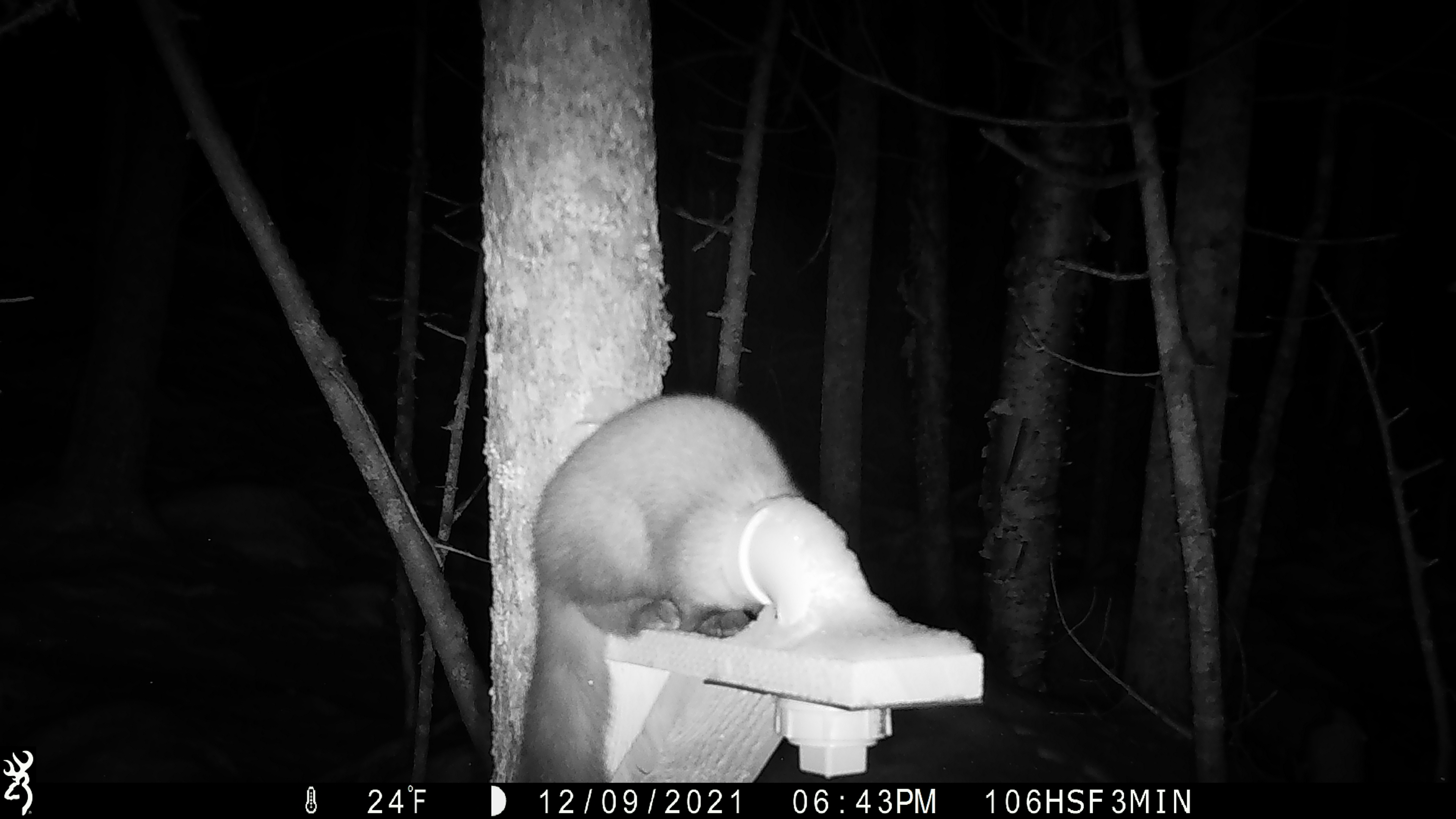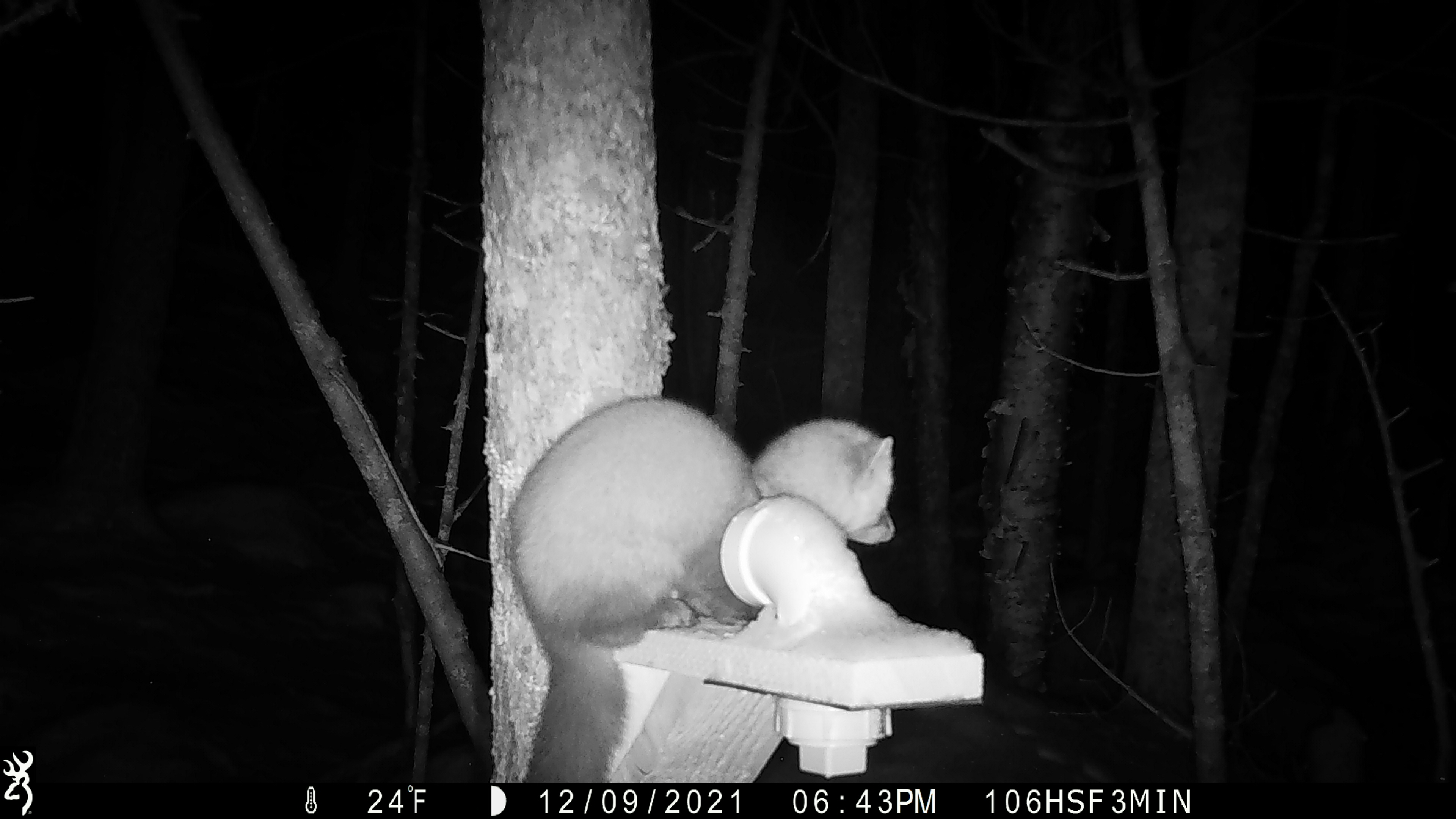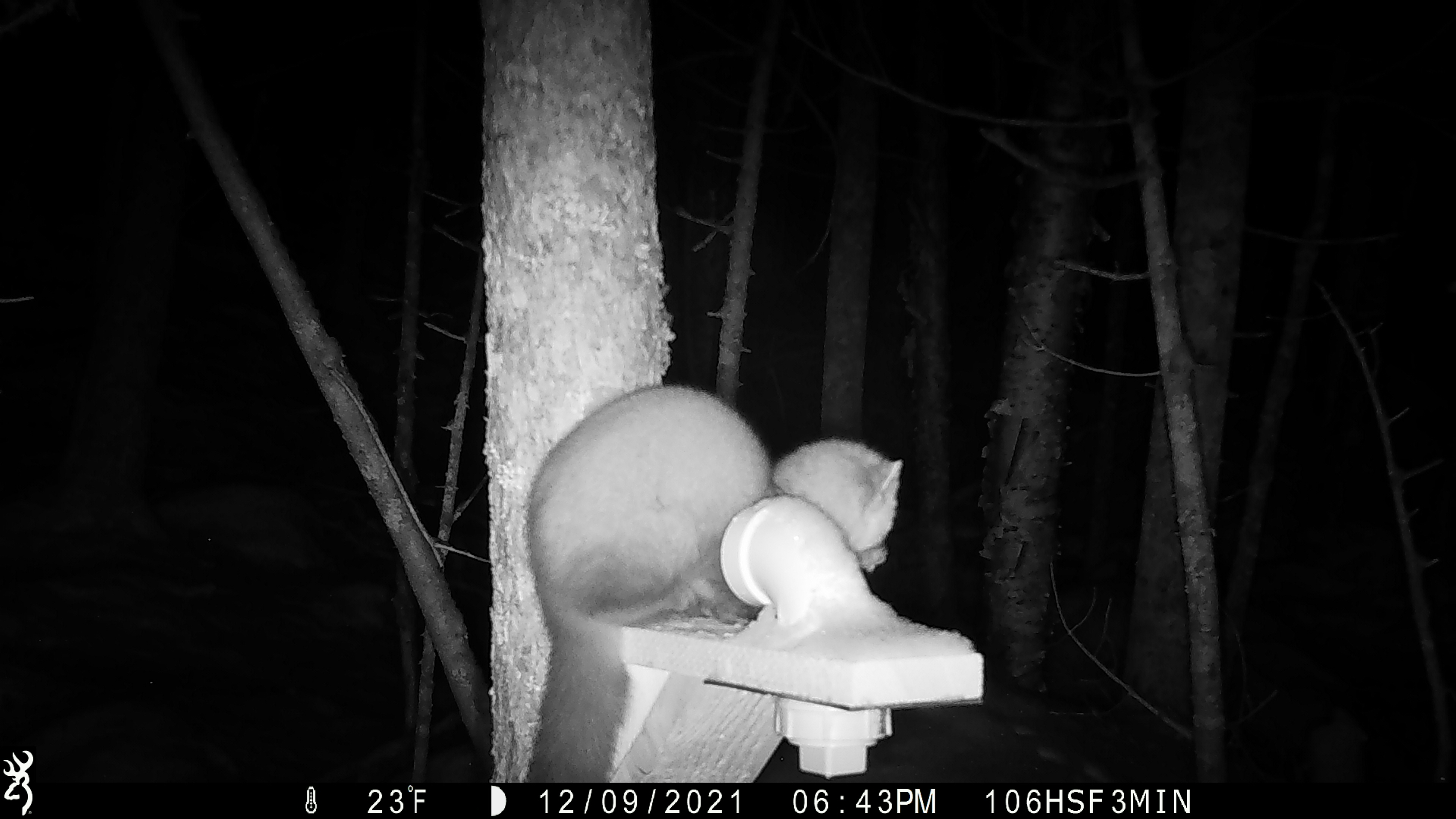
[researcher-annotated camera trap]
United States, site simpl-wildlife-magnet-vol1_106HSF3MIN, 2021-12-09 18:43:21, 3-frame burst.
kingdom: Animalia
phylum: Chordata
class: Mammalia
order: Carnivora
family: Mustelidae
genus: Martes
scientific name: Martes americana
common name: american marten